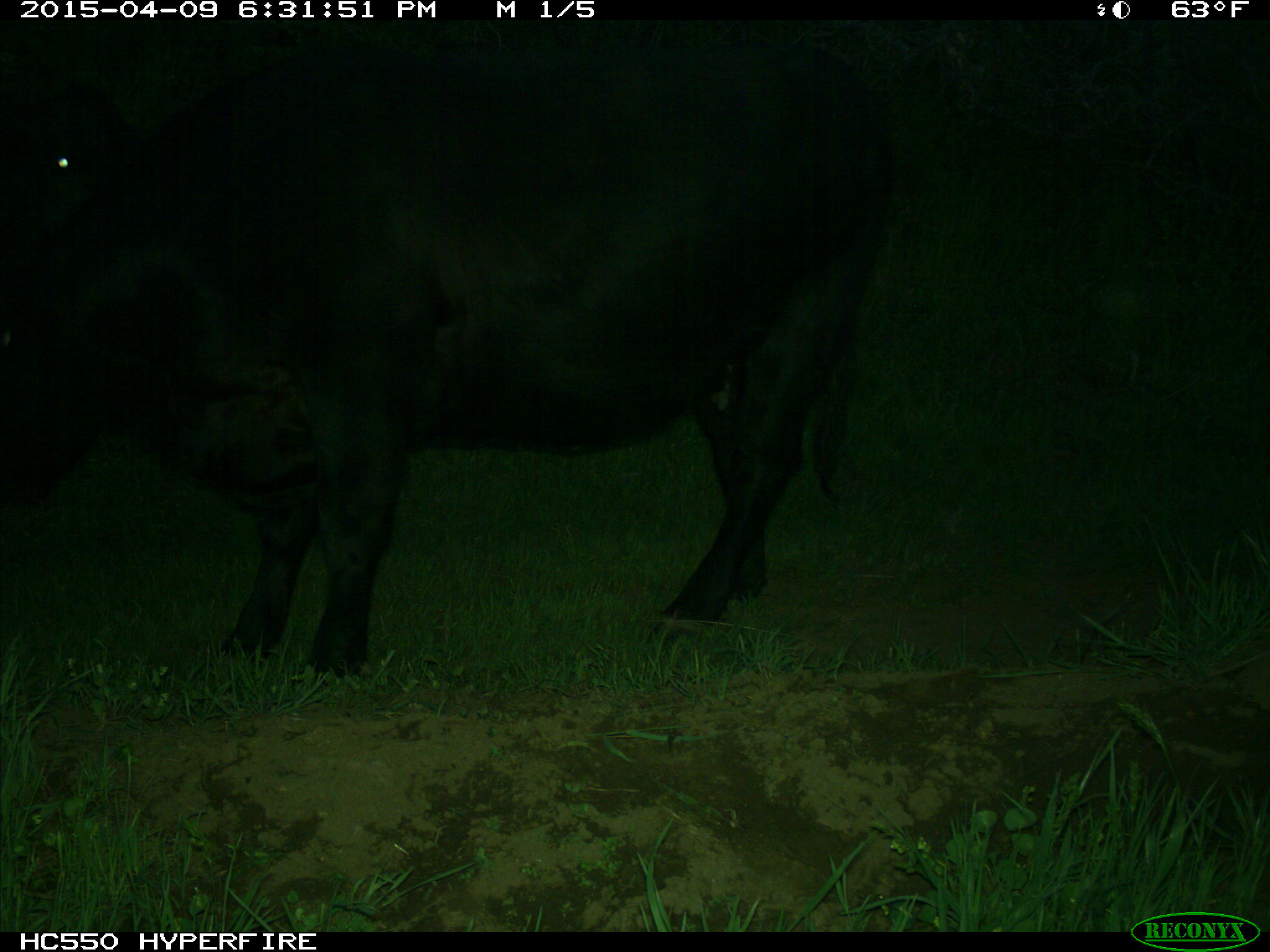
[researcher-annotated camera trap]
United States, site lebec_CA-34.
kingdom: Animalia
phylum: Chordata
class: Mammalia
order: Artiodactyla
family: Bovidae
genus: Bos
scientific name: Bos taurus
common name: domestic cow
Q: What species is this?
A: Bos taurus (domestic cow).